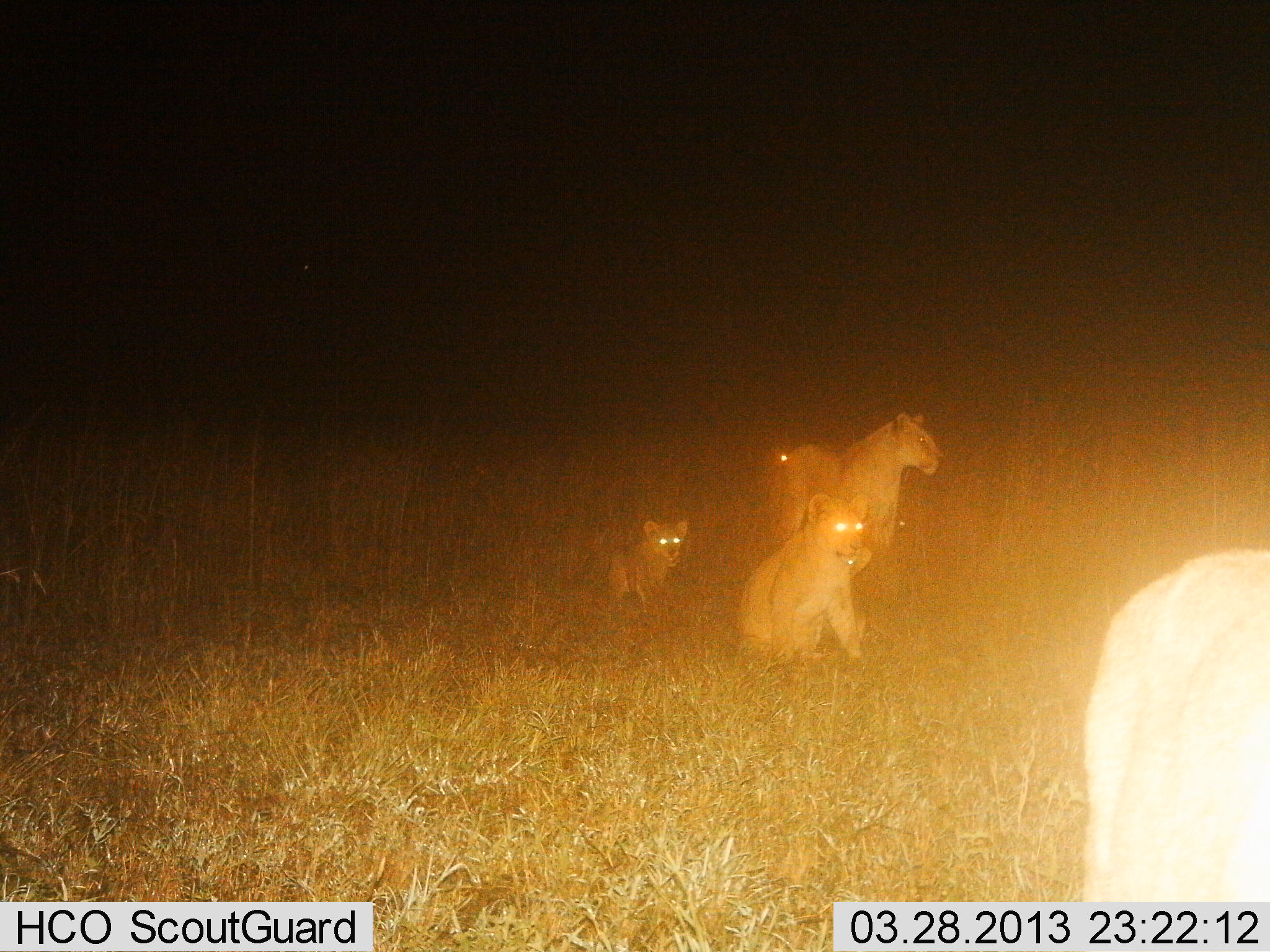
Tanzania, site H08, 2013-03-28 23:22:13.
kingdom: Animalia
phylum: Chordata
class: Mammalia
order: Carnivora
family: Felidae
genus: Panthera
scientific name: Panthera leo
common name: lion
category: lionfemale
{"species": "lionfemale (lion) (Panthera leo)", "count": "5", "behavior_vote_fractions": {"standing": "58%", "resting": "79%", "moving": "21%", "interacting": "3%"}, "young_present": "84%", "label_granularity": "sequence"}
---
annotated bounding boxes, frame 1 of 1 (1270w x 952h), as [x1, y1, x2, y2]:
animal: [1078, 550, 1270, 902]; [747, 411, 944, 552]; [732, 492, 869, 673]; [605, 519, 688, 614]